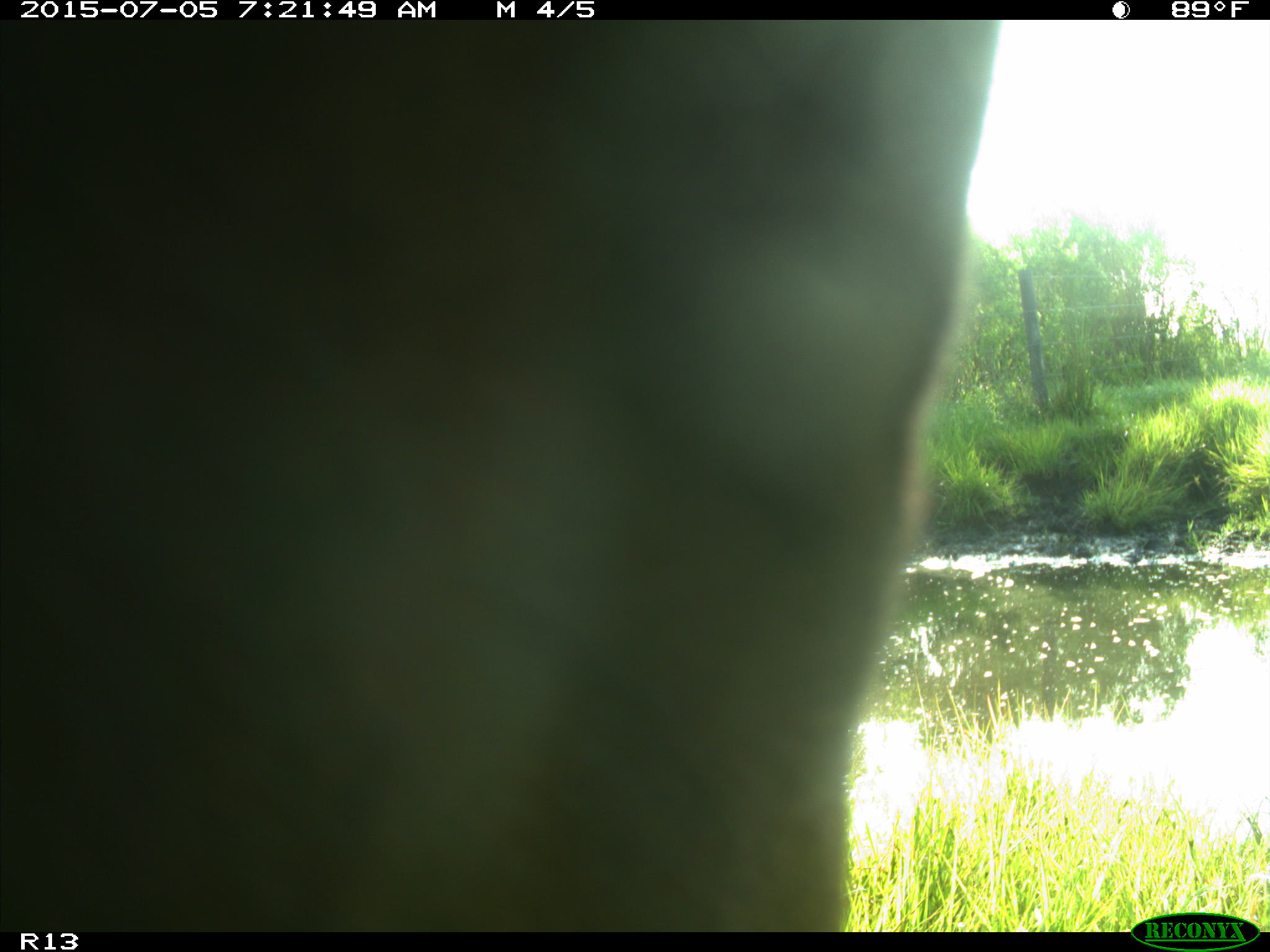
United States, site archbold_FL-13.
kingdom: Animalia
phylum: Chordata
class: Mammalia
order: Artiodactyla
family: Bovidae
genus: Bos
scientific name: Bos taurus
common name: domestic cow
Bos taurus (domestic cow).